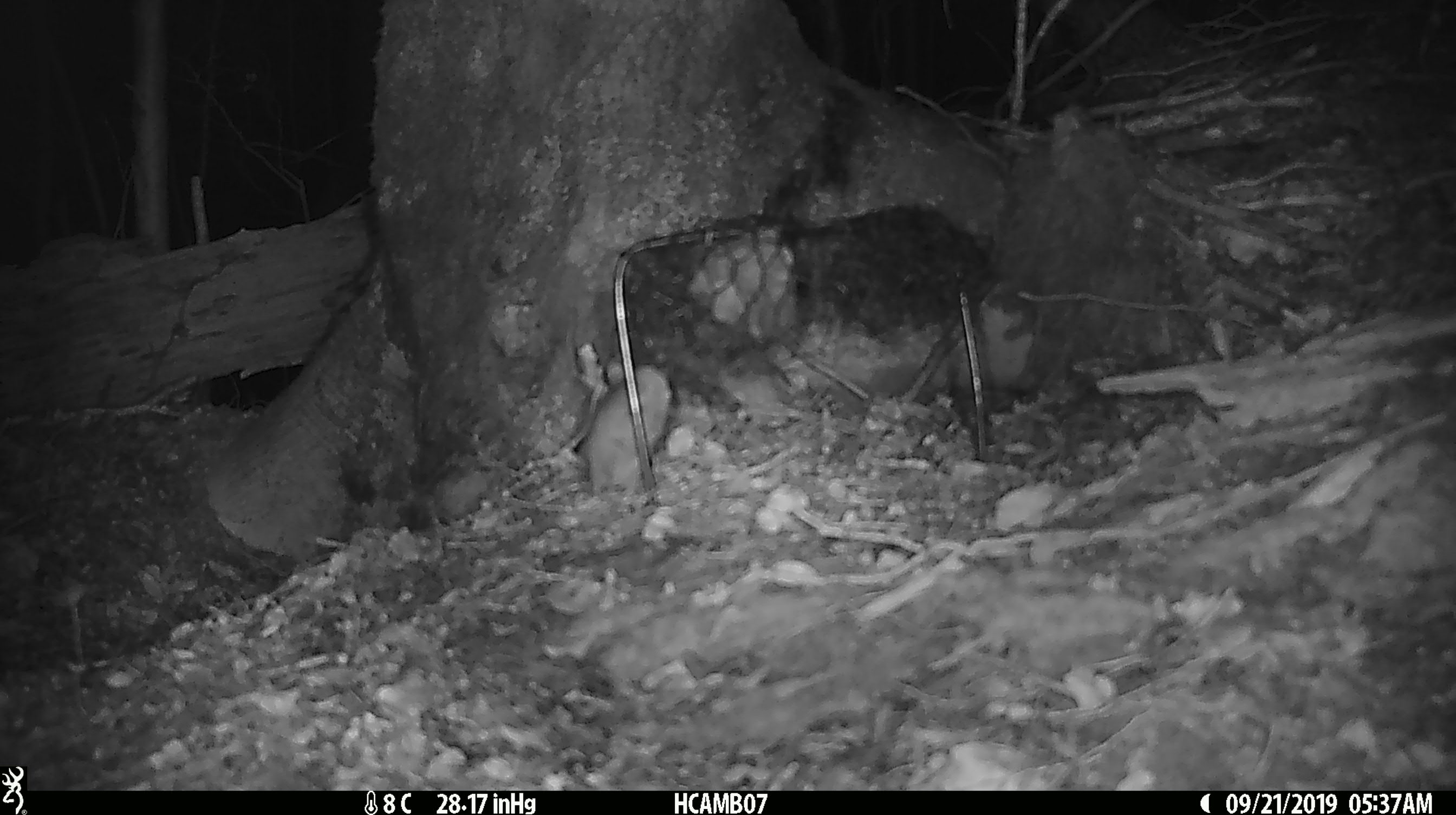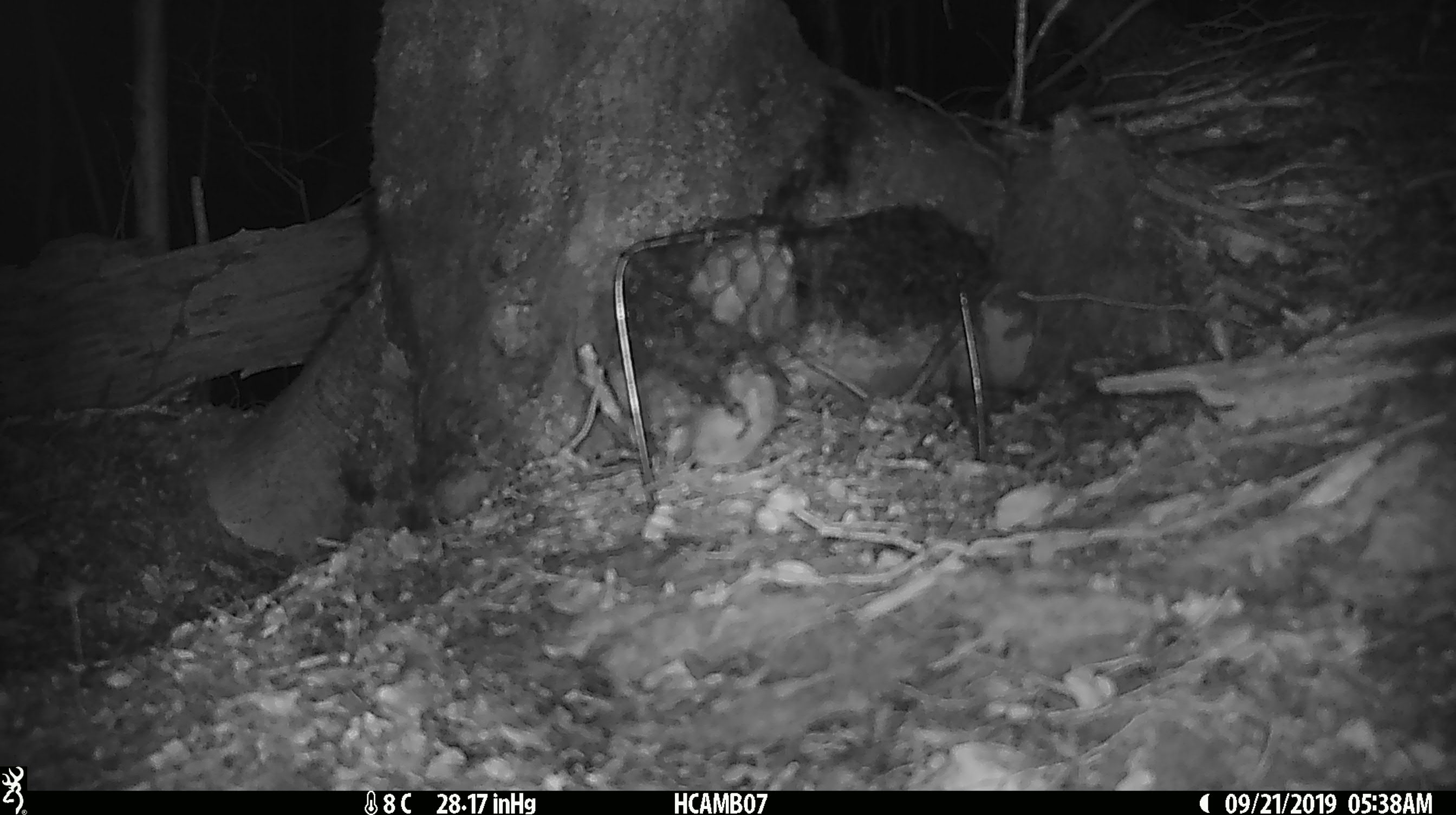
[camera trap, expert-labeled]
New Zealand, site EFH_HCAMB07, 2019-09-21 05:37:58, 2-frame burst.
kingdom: Animalia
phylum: Chordata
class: Mammalia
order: Rodentia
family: Muridae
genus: Mus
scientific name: Mus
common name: mouse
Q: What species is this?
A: Mouse (Mus).